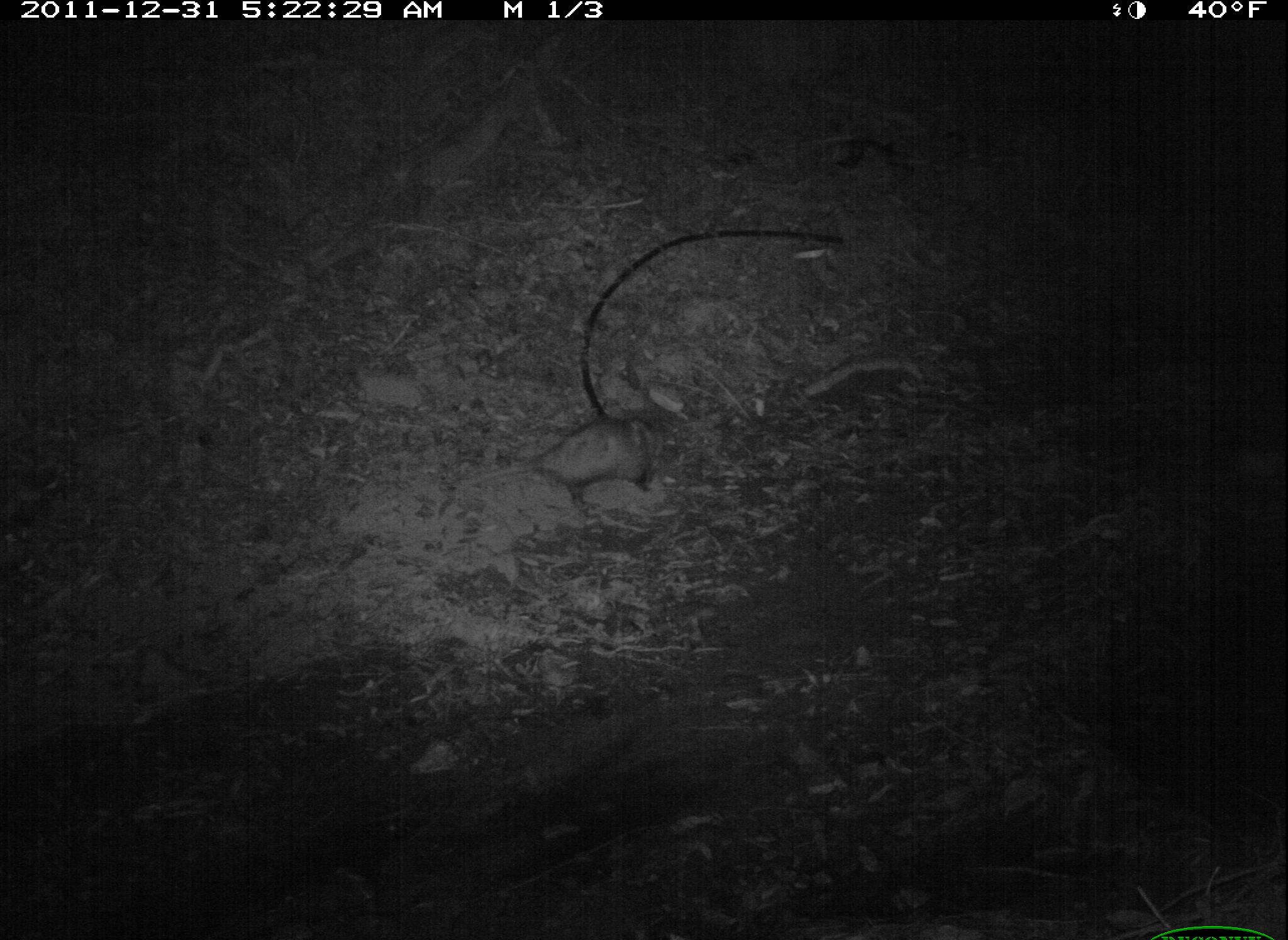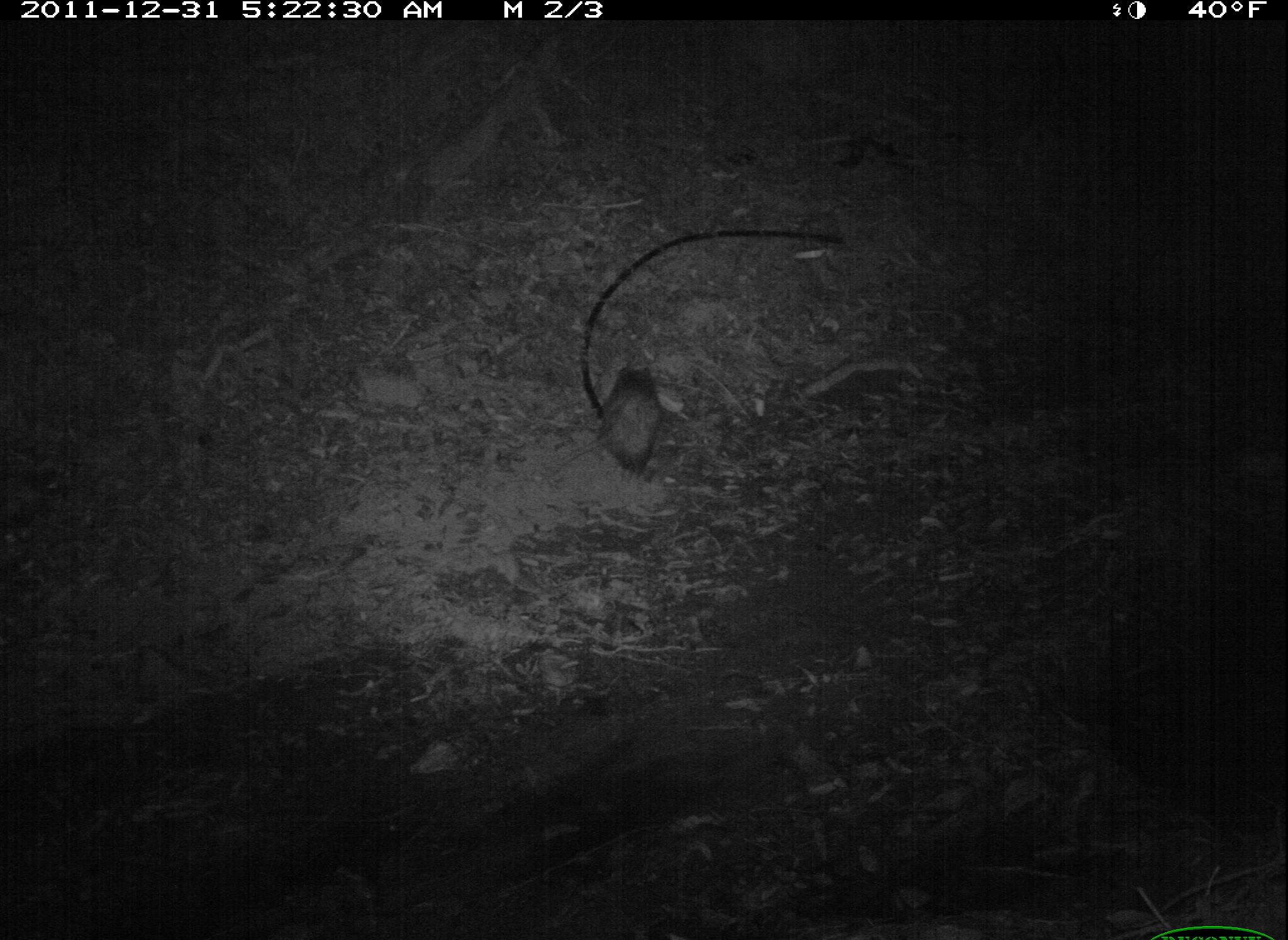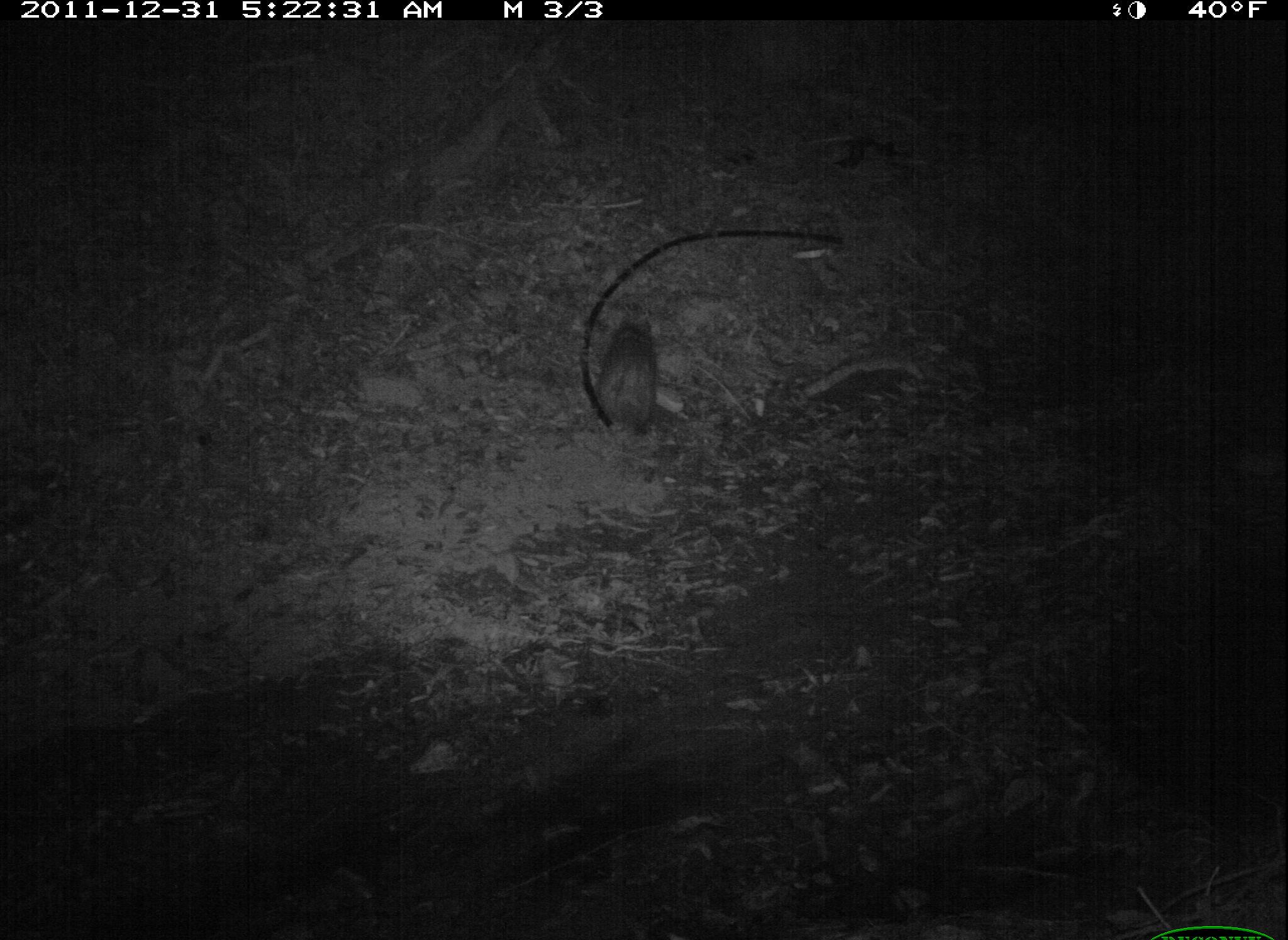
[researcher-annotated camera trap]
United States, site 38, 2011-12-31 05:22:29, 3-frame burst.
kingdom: Animalia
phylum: Chordata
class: Mammalia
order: Didelphimorphia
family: Didelphidae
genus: Didelphis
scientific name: Didelphis virginiana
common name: virginia opossum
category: opossum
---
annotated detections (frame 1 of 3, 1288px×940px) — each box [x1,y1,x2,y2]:
opossum: [464,409,679,535]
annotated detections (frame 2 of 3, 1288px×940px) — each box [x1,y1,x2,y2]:
opossum: [552,348,678,496]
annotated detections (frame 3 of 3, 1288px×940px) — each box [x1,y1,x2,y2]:
opossum: [568,306,670,454]